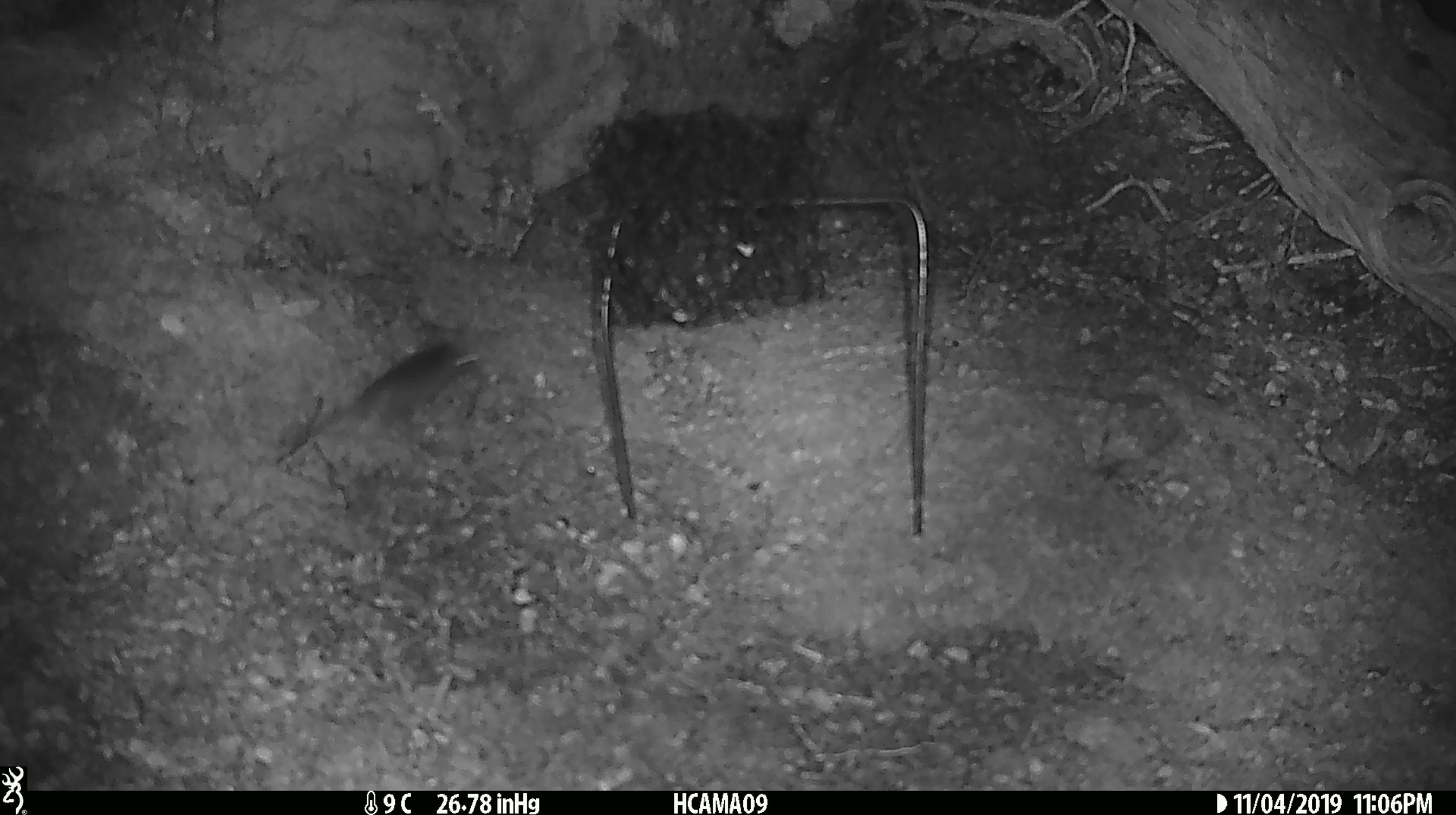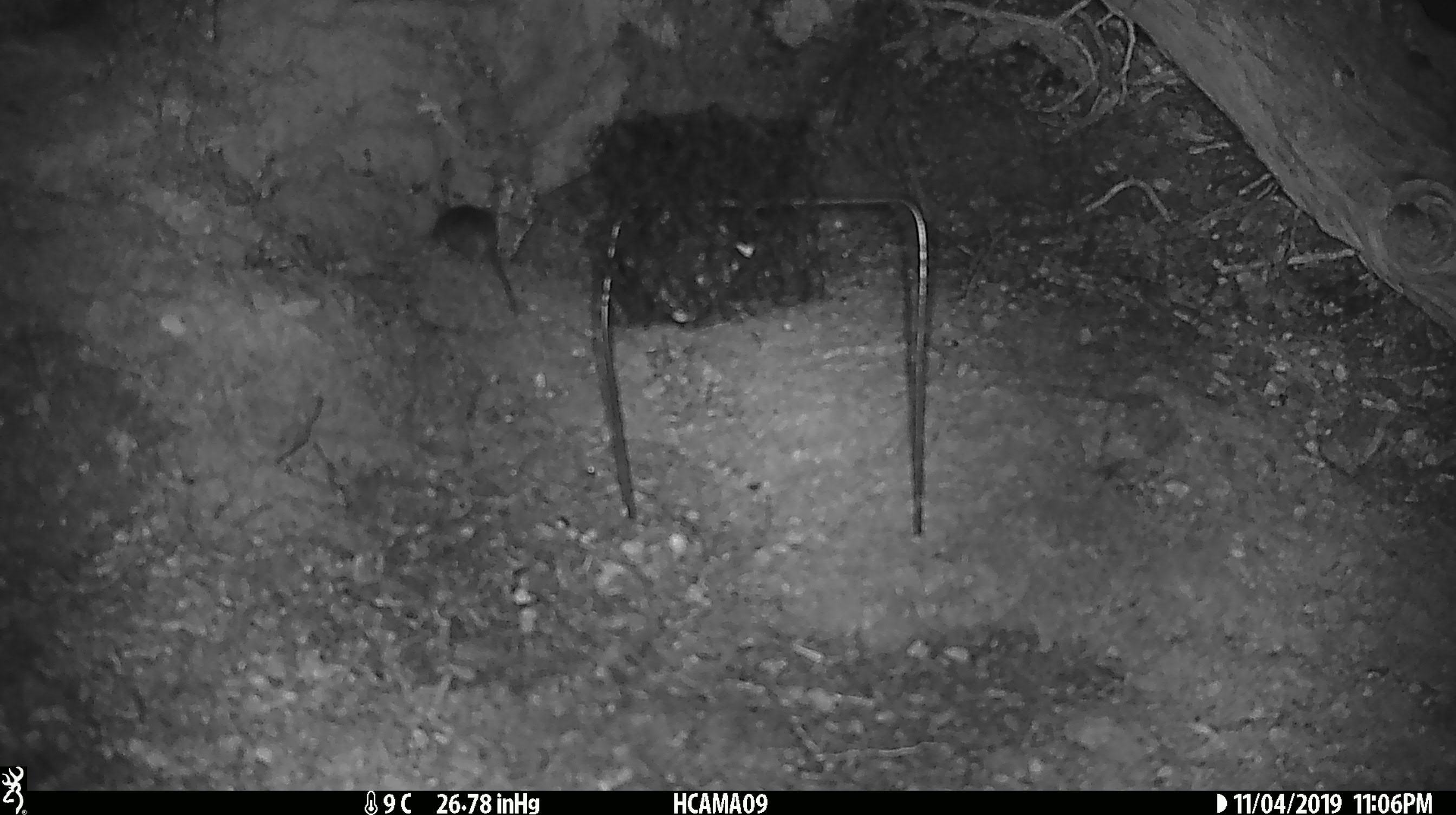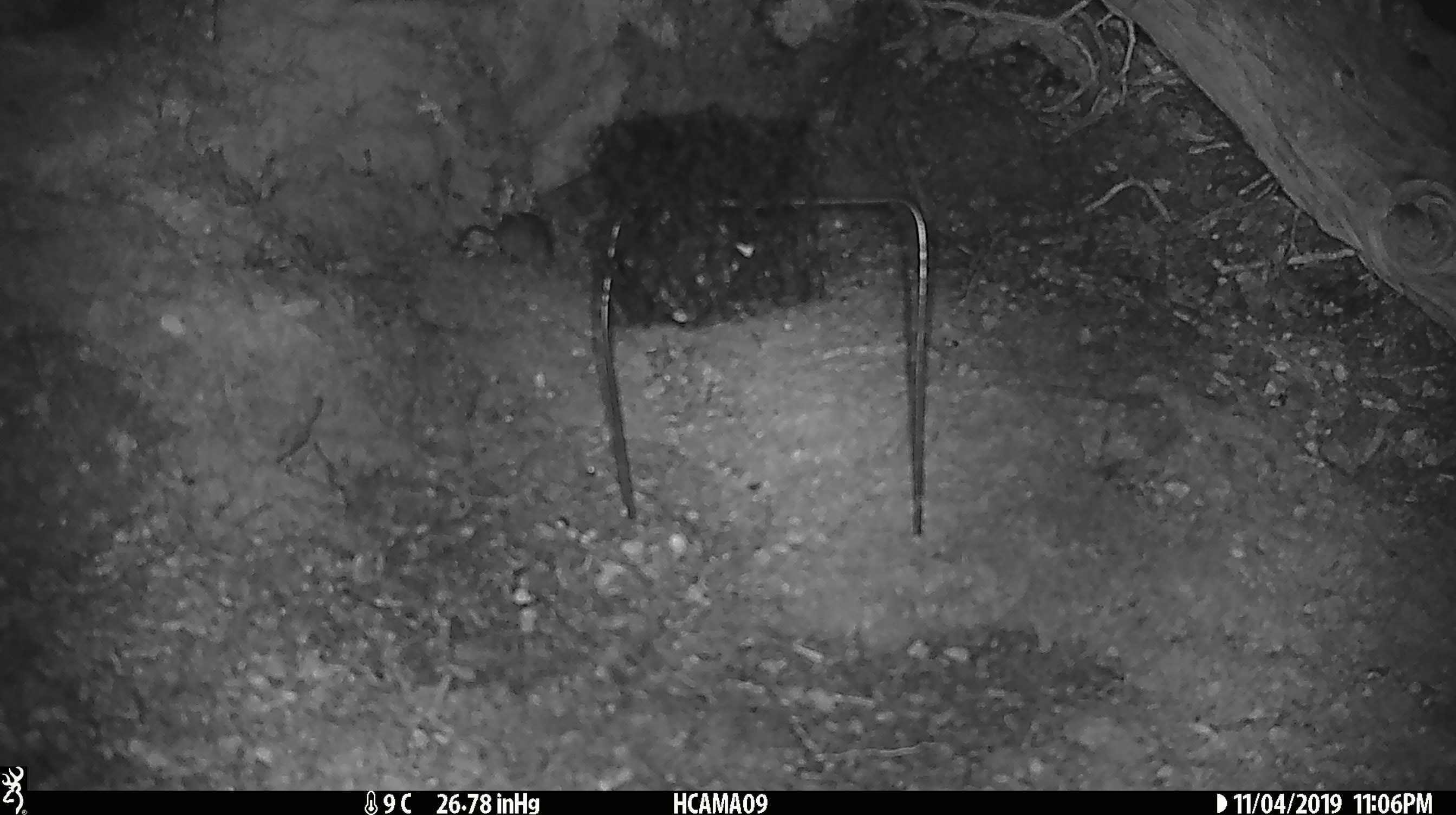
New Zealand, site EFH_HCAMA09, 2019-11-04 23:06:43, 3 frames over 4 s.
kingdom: Animalia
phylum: Chordata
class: Mammalia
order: Rodentia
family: Muridae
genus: Mus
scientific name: Mus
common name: mouse